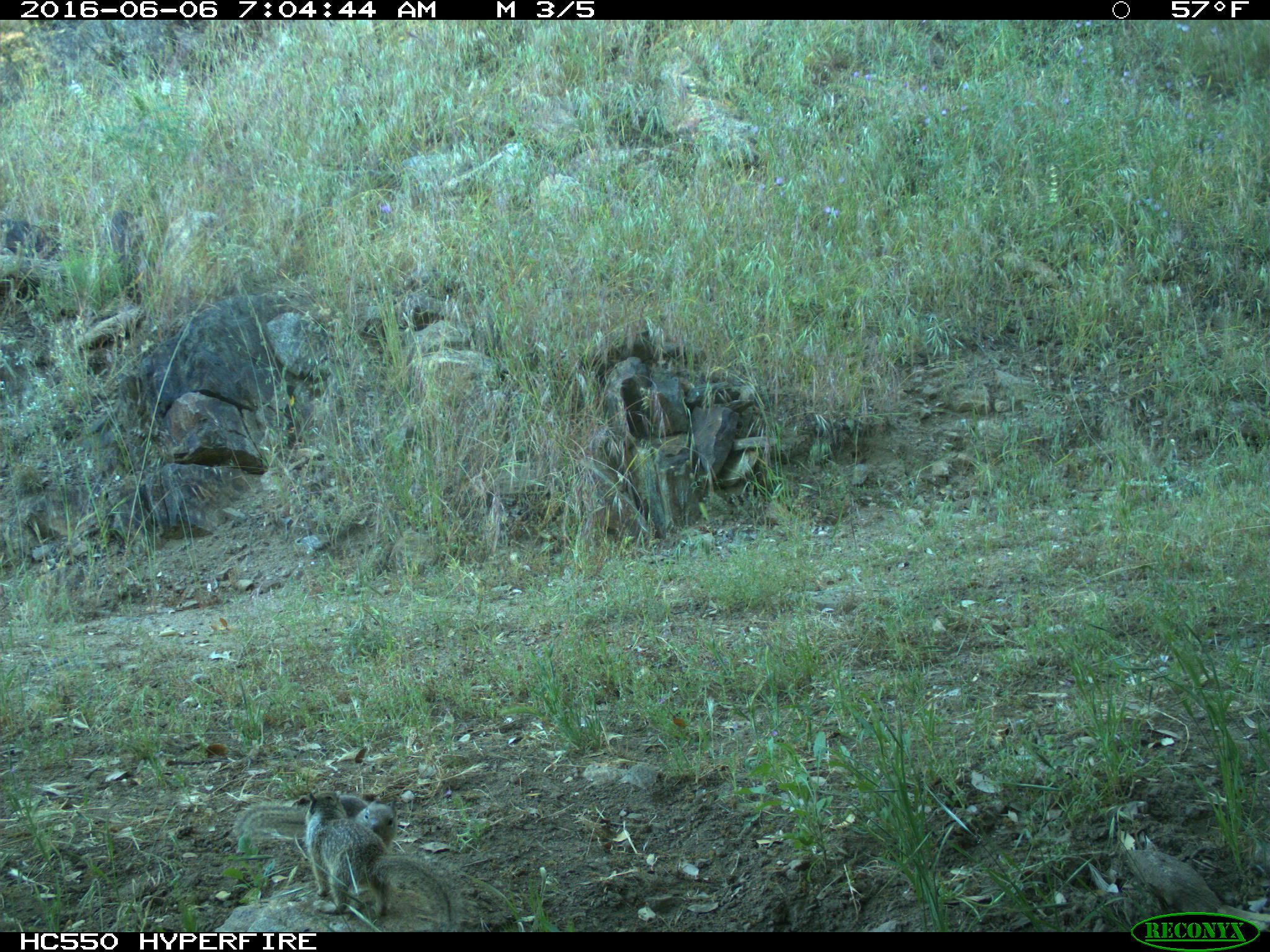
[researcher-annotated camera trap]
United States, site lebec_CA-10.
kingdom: Animalia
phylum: Chordata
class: Mammalia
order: Rodentia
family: Sciuridae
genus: Otospermophilus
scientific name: Otospermophilus beecheyi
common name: california ground squirrel